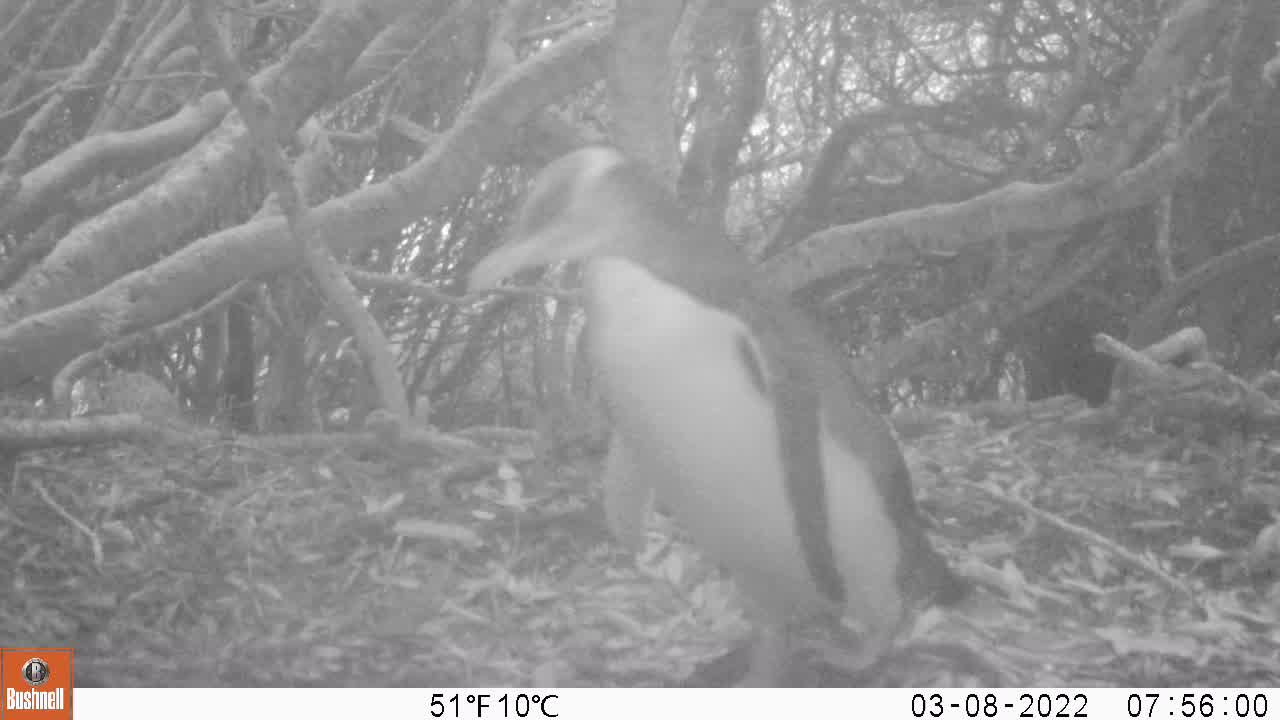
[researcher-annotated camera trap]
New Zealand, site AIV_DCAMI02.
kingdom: Animalia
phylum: Chordata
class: Aves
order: Sphenisciformes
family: Spheniscidae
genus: Megadyptes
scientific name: Megadyptes antipodes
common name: yellow-eyed penguin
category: yellow eyed penguin